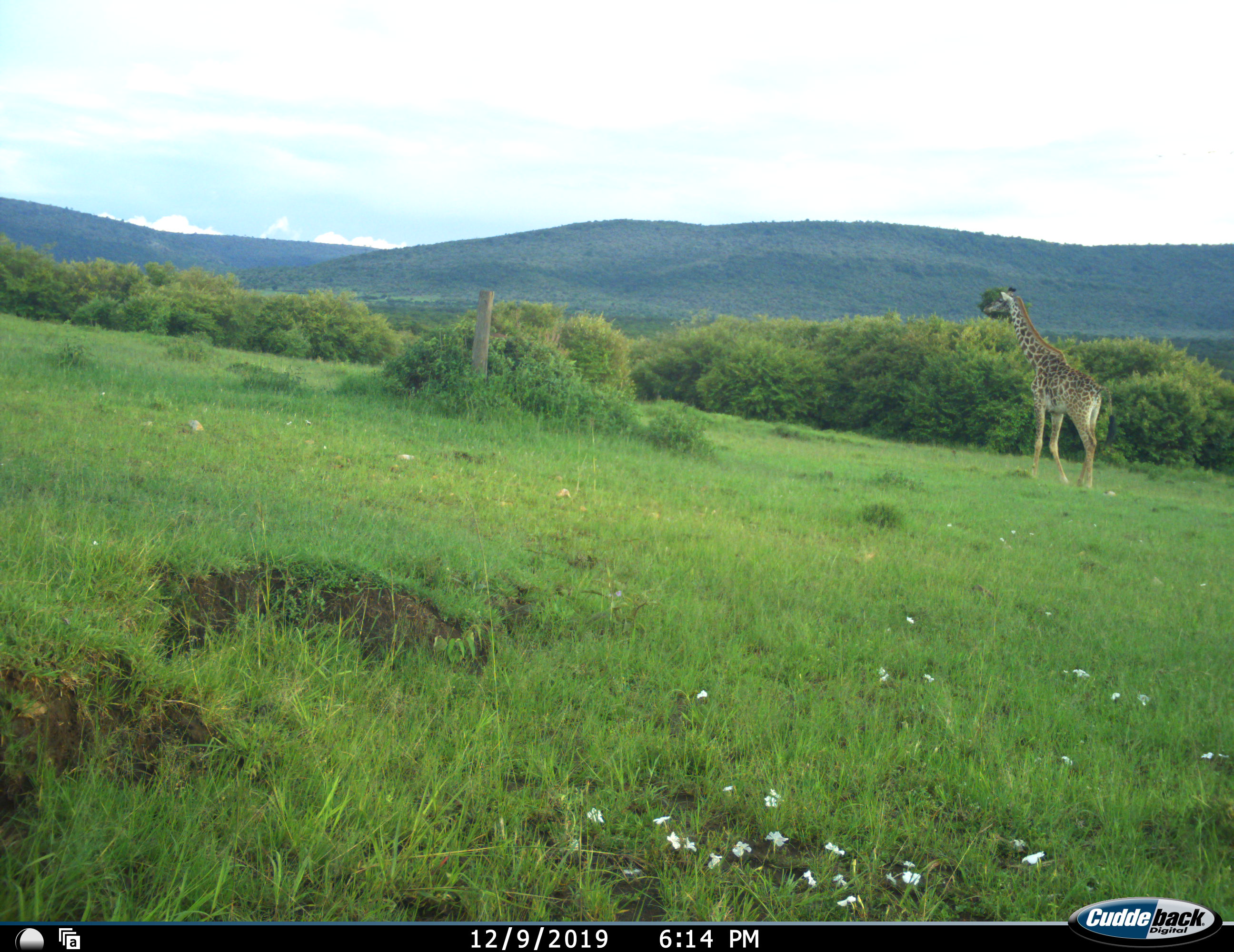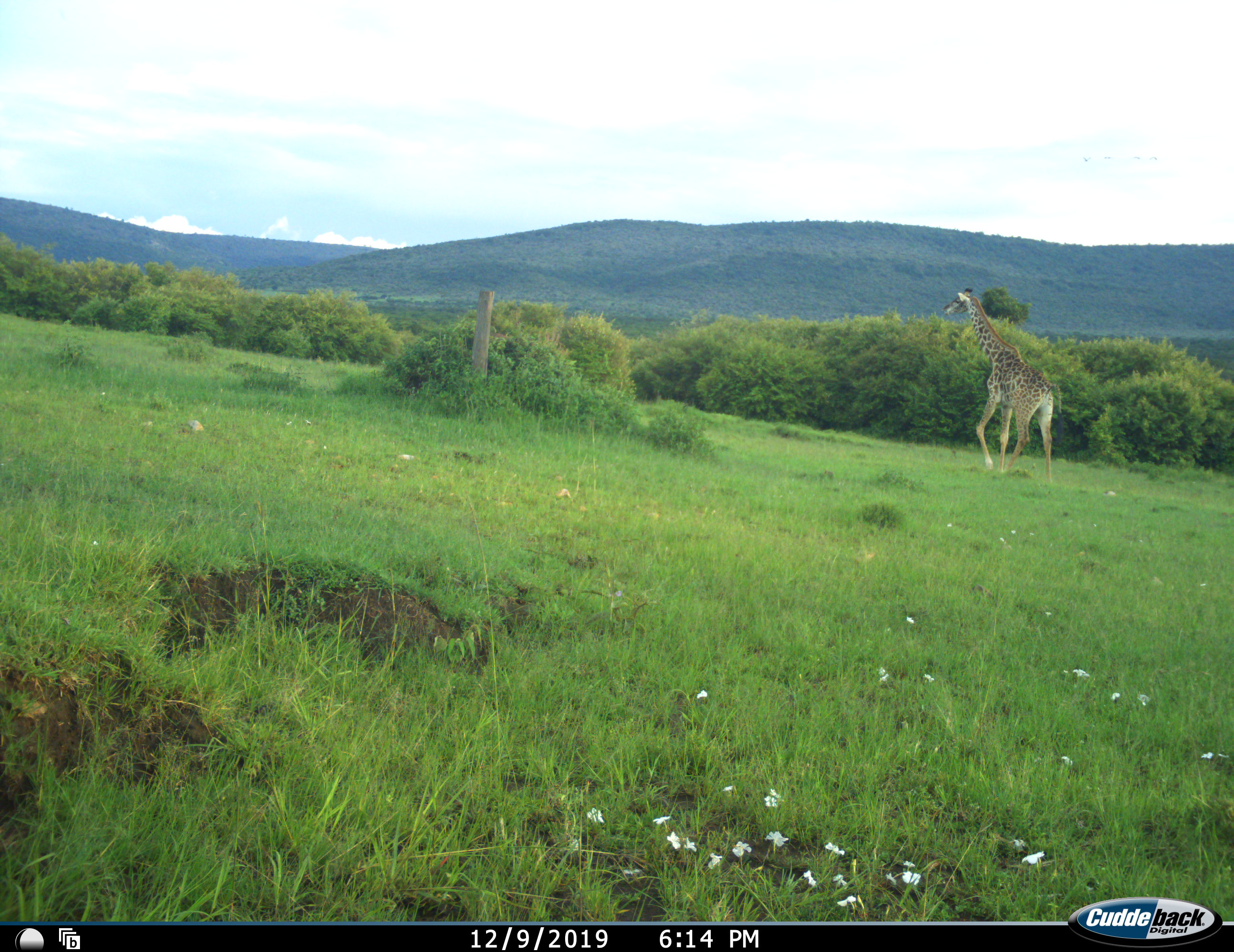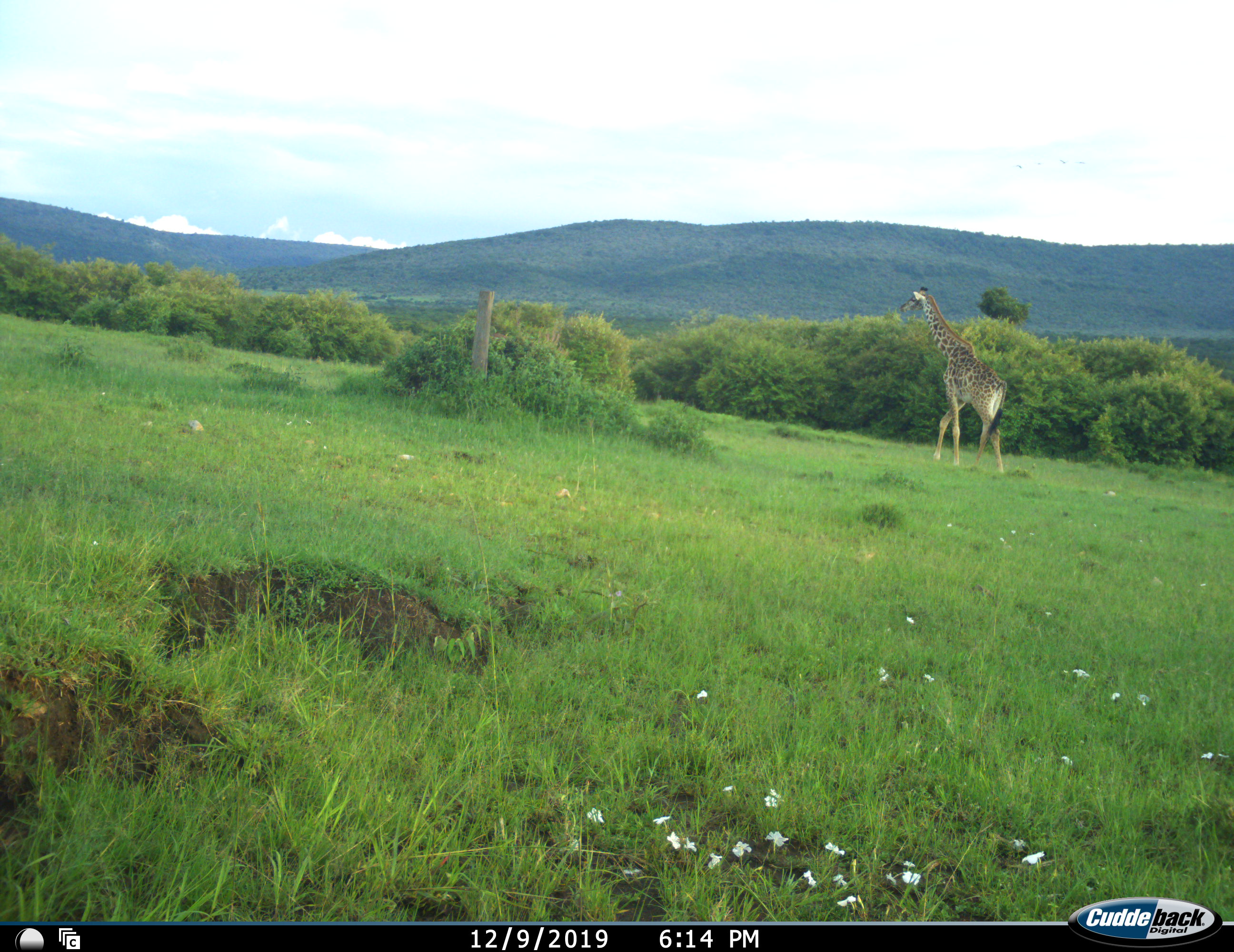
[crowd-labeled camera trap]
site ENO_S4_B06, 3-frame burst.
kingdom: Animalia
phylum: Chordata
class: Mammalia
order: Artiodactyla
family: Giraffidae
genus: Giraffa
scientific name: Giraffa camelopardalis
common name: giraffe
Giraffe (Giraffa camelopardalis), count 1. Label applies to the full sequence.